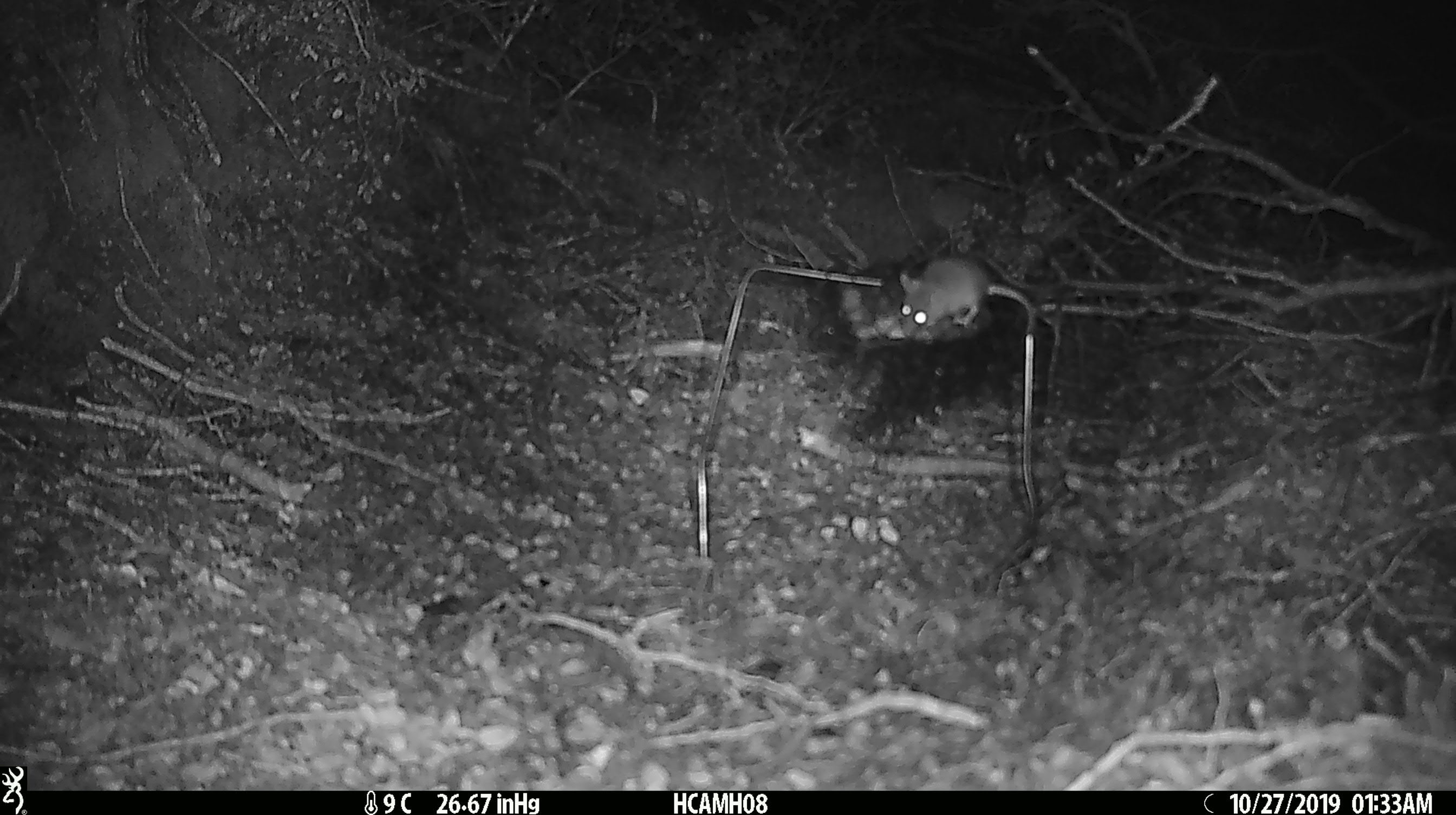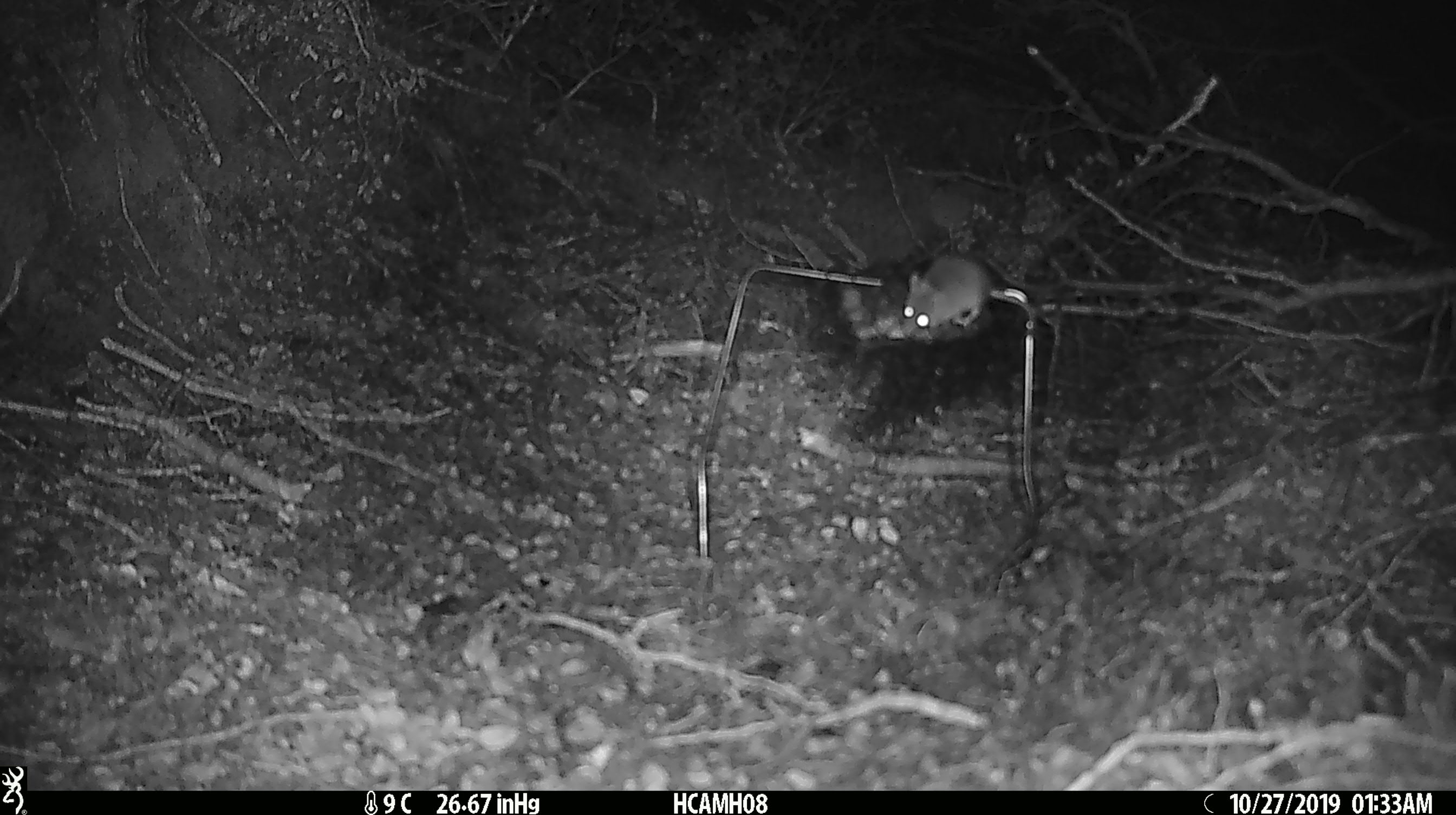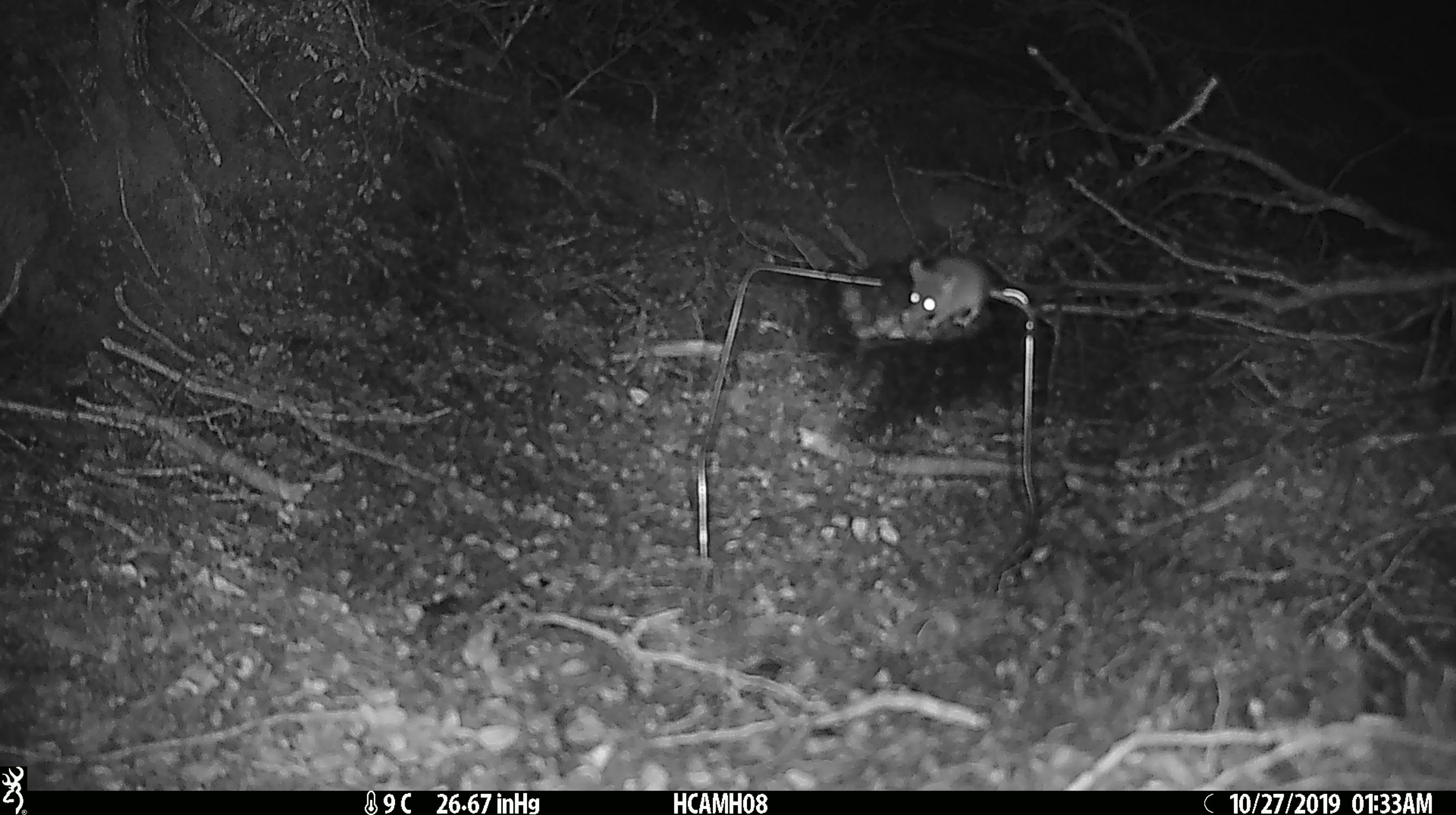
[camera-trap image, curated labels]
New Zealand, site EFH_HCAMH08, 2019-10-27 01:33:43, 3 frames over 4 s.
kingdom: Animalia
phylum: Chordata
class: Mammalia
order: Rodentia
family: Muridae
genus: Mus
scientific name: Mus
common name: mouse